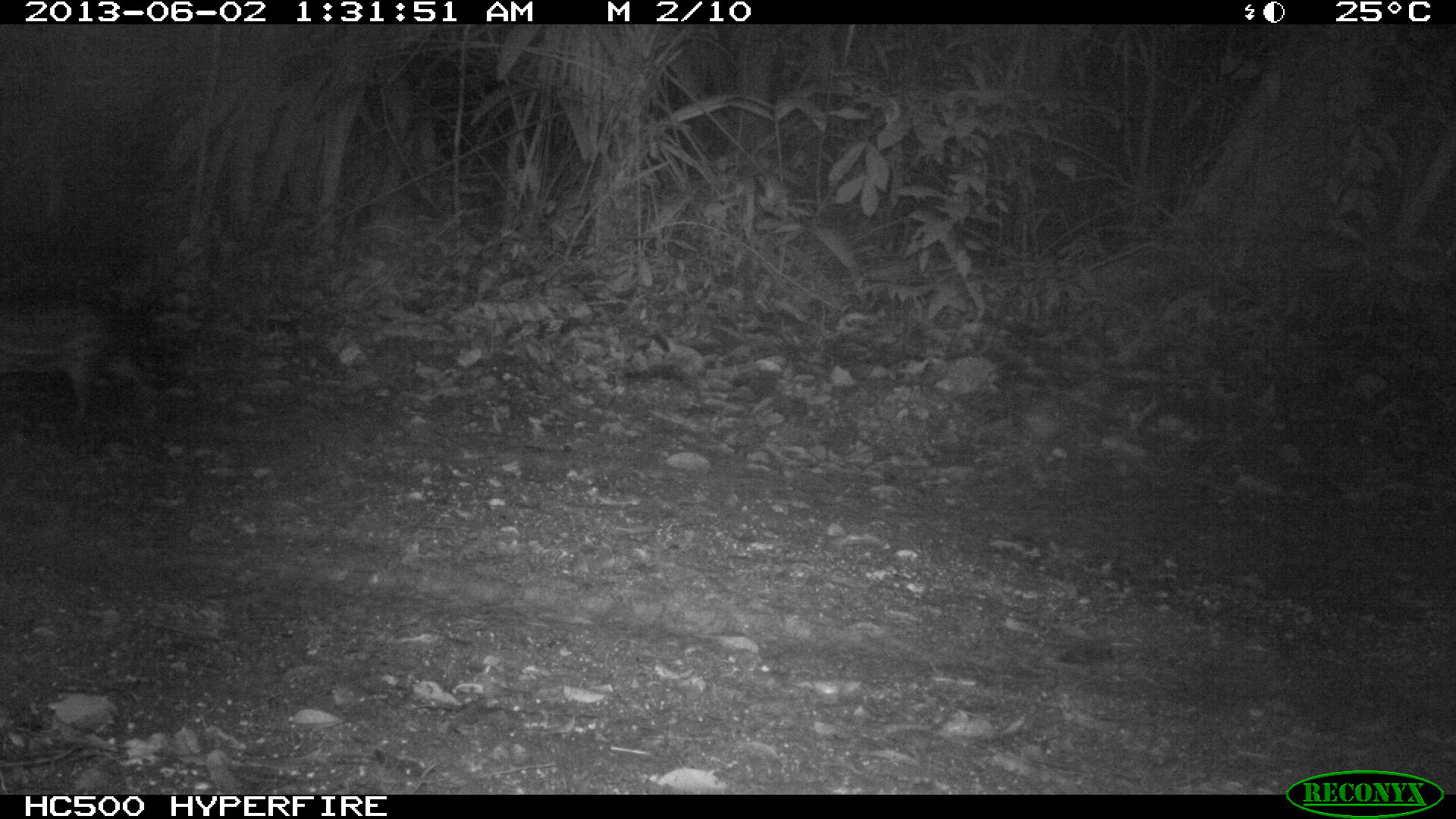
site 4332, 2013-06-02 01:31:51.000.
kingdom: Animalia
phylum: Chordata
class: Mammalia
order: Rodentia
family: Cuniculidae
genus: Cuniculus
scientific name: Cuniculus paca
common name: lowland paca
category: agouti paca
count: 1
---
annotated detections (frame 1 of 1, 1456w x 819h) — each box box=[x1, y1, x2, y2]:
agouti paca: box=[0, 297, 164, 427]